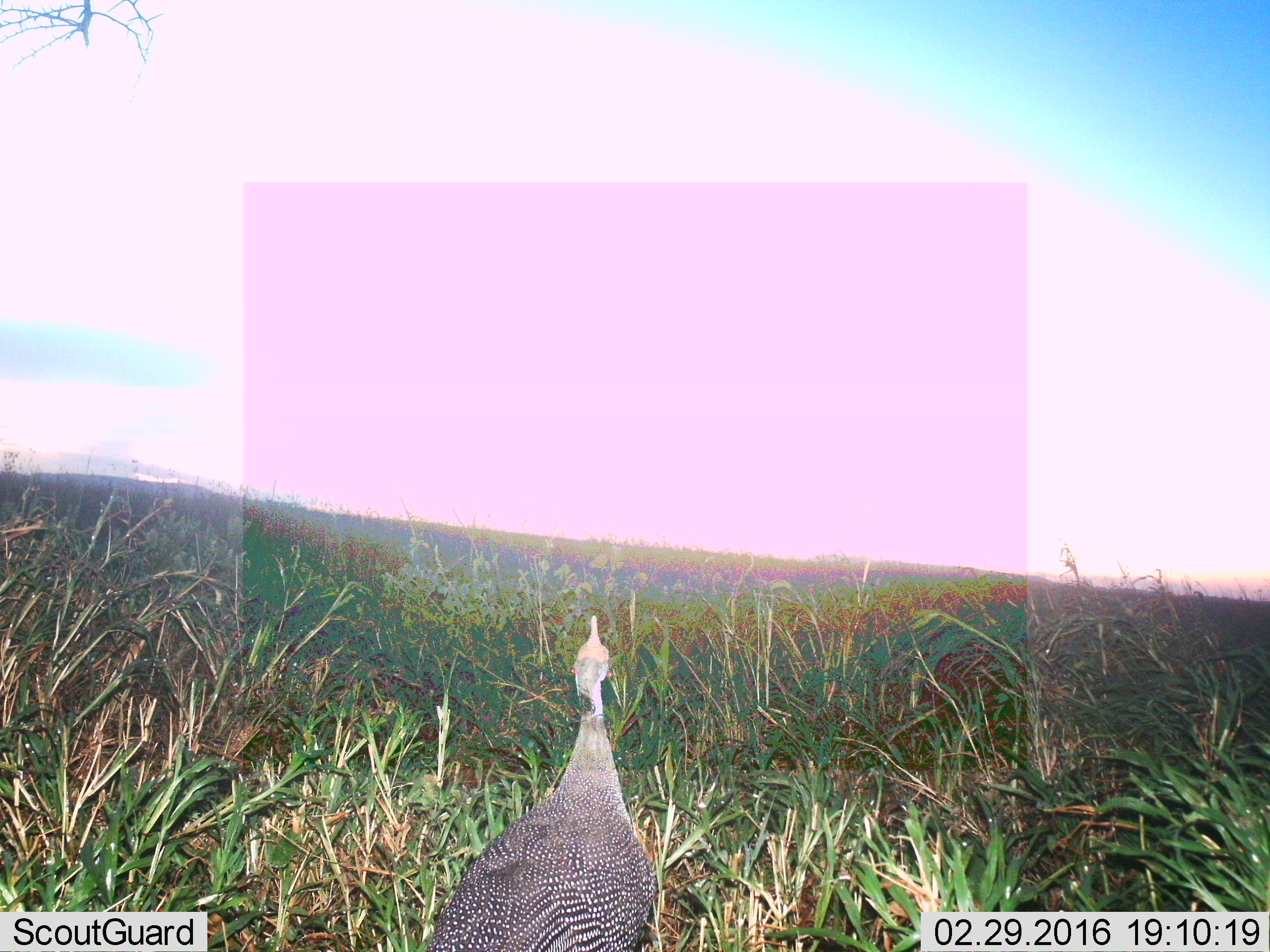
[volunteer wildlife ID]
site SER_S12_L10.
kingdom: Animalia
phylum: Chordata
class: Aves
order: Galliformes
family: Numididae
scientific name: Numididae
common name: guineafowl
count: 1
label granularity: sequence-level